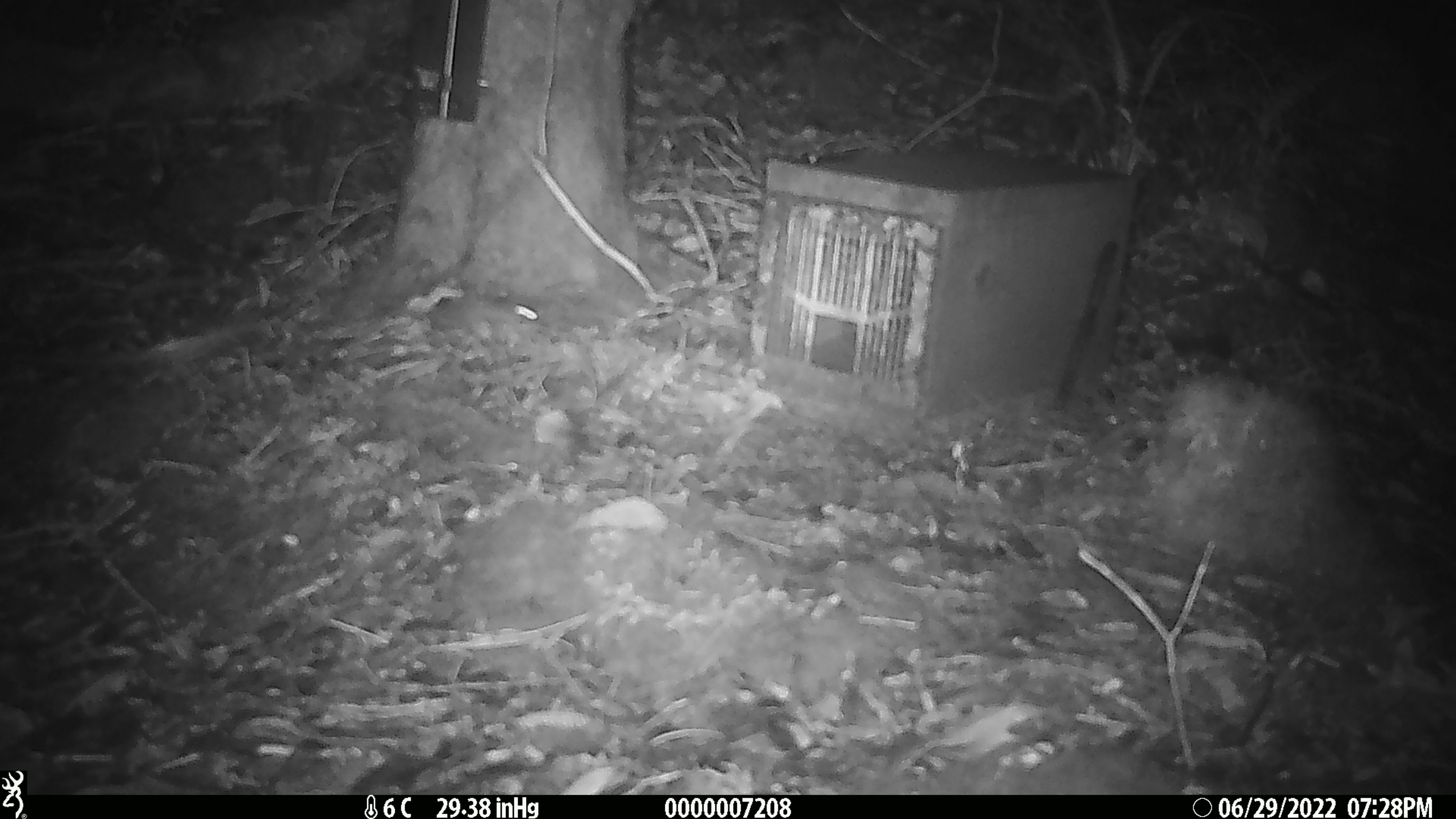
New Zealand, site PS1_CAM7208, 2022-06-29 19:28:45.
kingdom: Animalia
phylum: Chordata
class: Mammalia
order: Rodentia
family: Muridae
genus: Mus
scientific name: Mus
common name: mouse